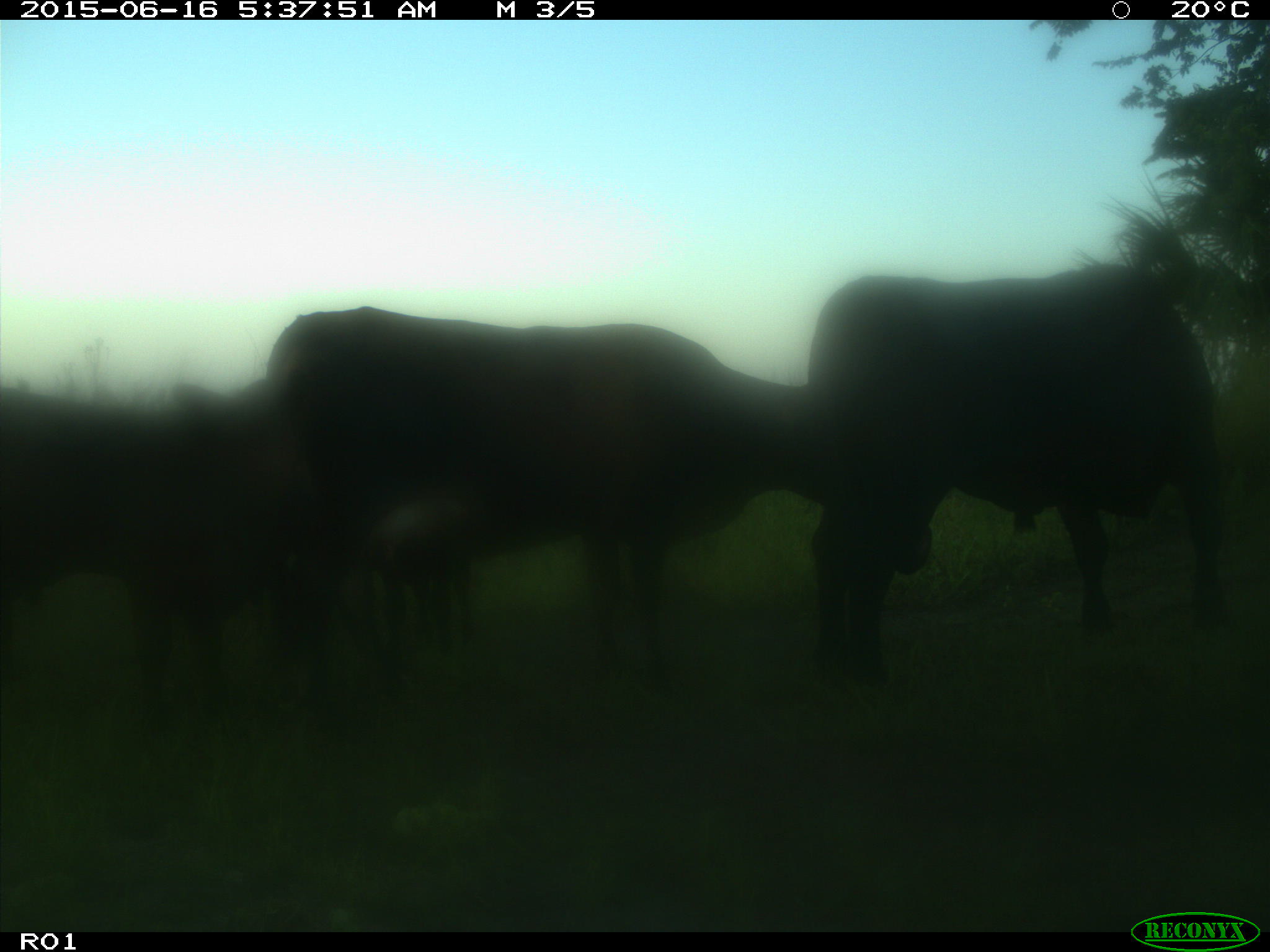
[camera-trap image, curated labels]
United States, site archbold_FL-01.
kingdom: Animalia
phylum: Chordata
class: Mammalia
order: Artiodactyla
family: Bovidae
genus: Bos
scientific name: Bos taurus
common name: domestic cow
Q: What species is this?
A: Bos taurus (domestic cow).